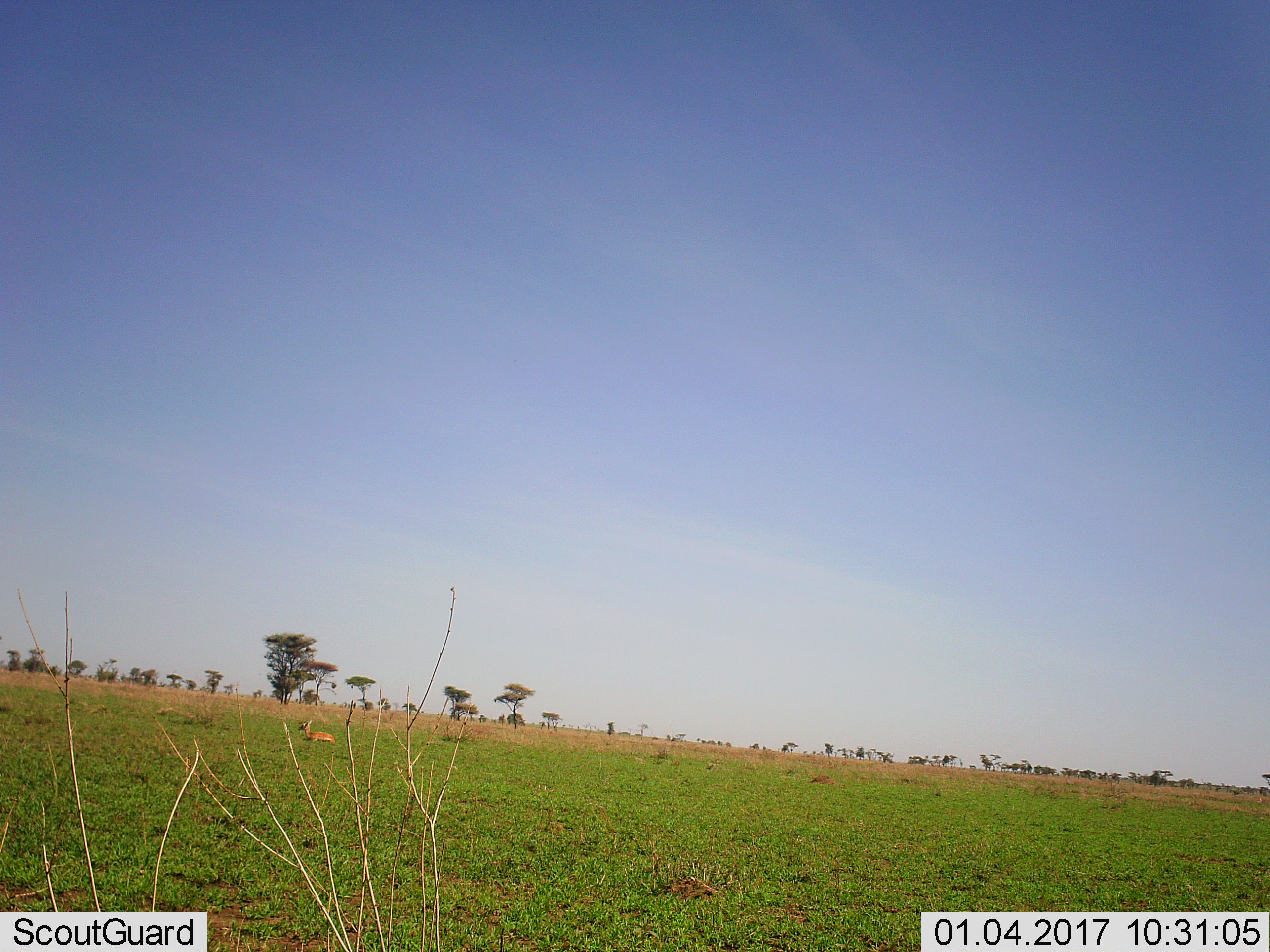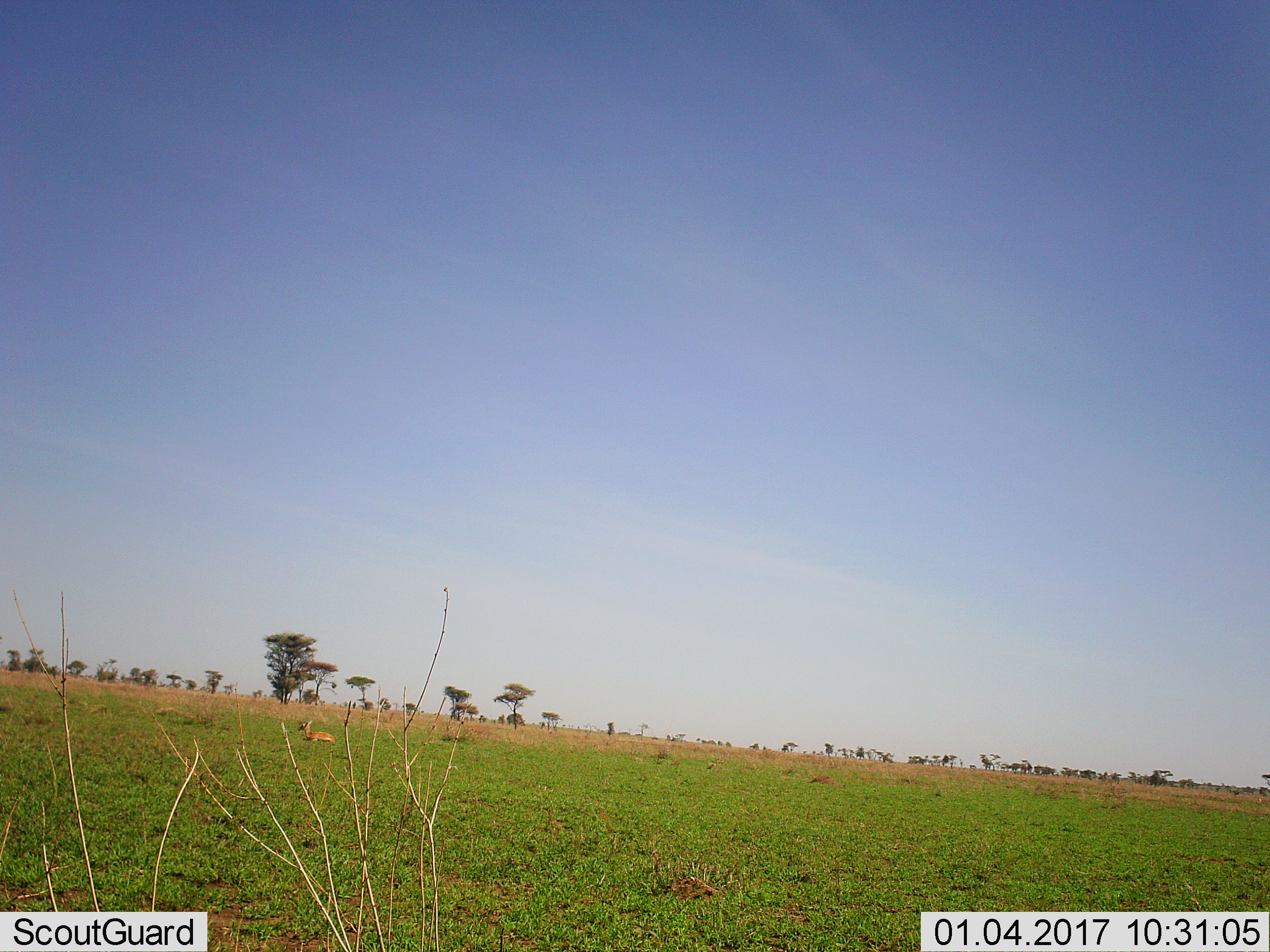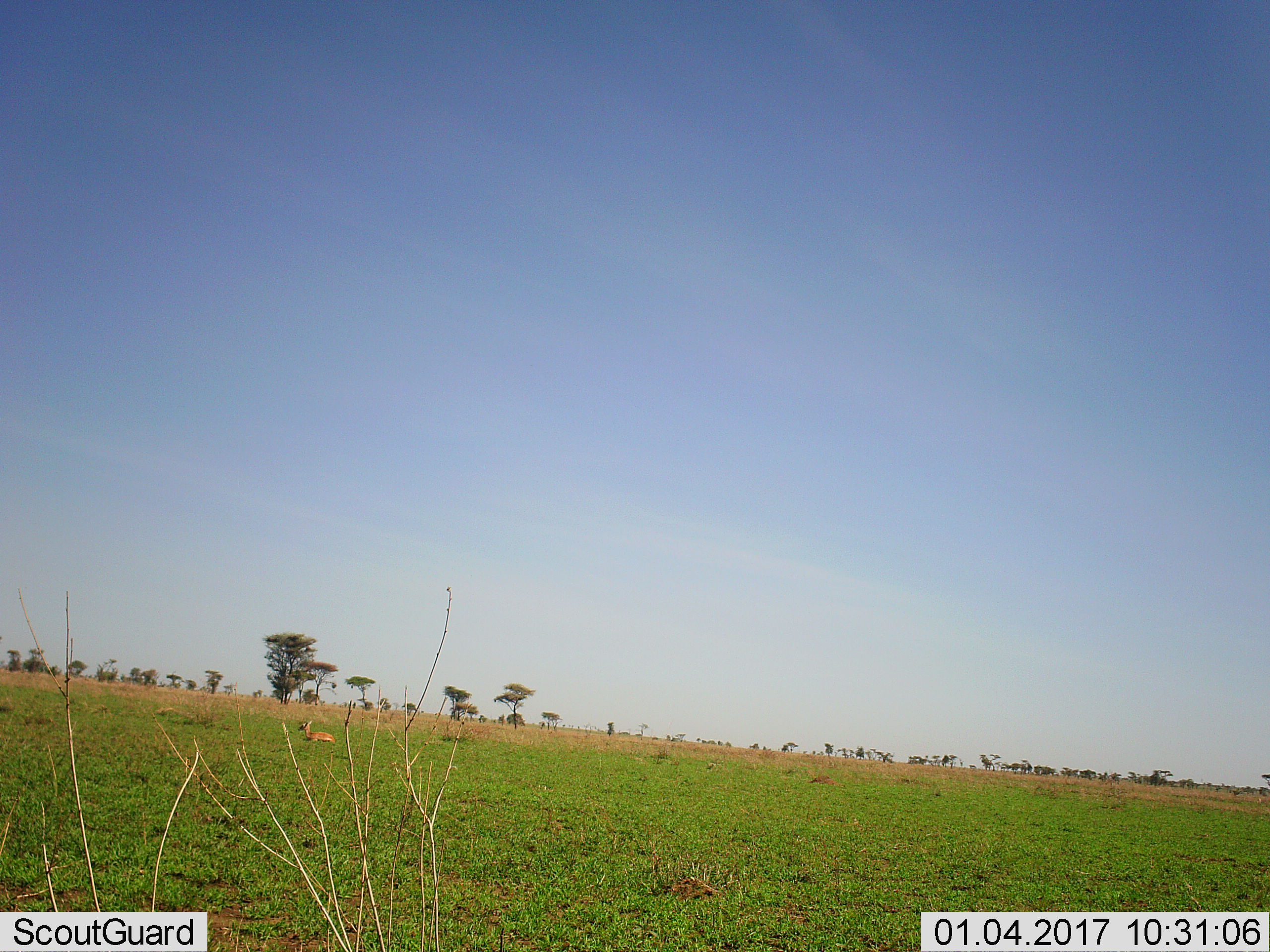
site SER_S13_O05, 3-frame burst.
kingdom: Animalia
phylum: Chordata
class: Mammalia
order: Artiodactyla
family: Bovidae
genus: Eudorcas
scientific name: Eudorcas thomsonii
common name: thomson's gazelle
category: gazellethomsons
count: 1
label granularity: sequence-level